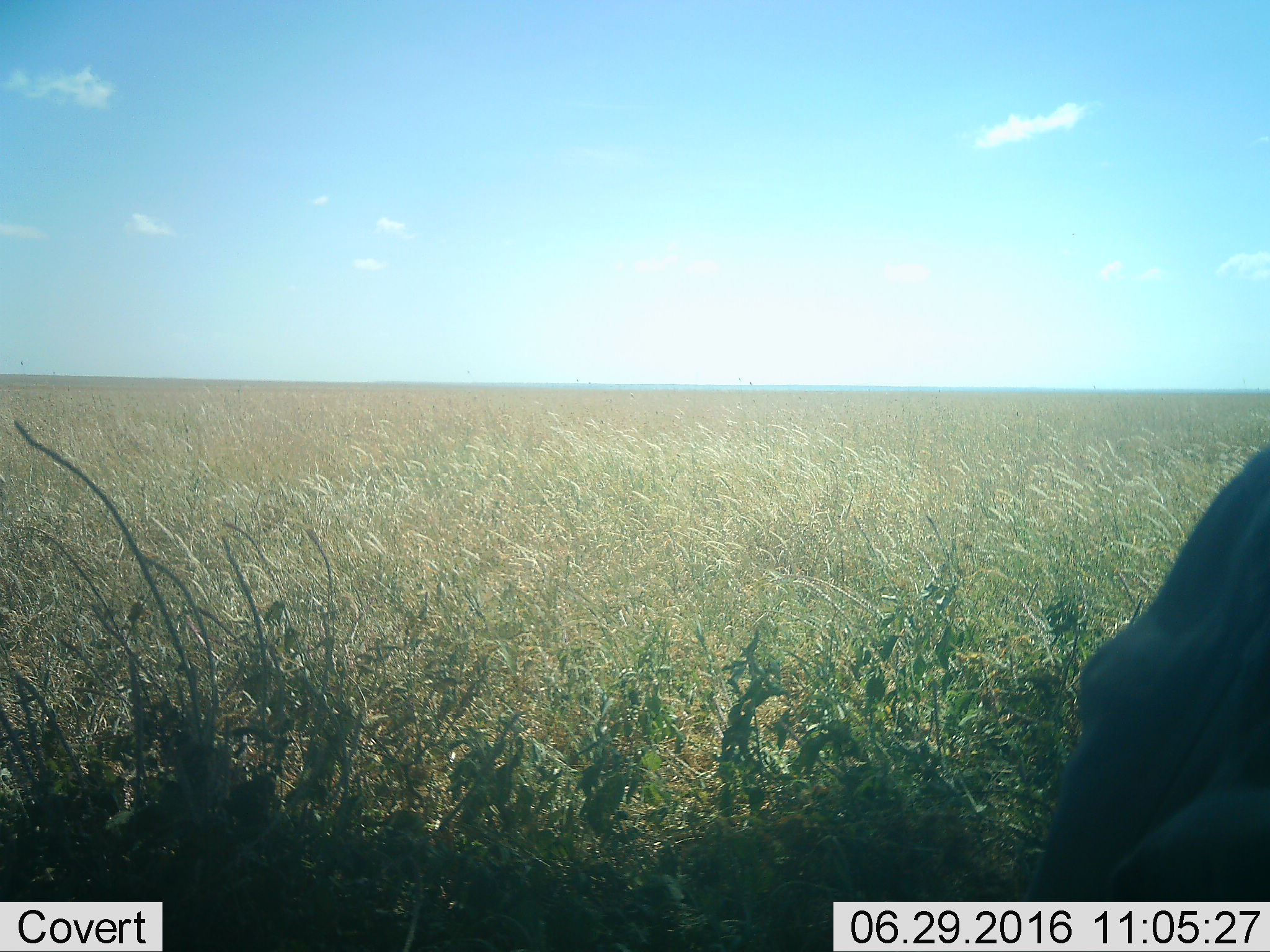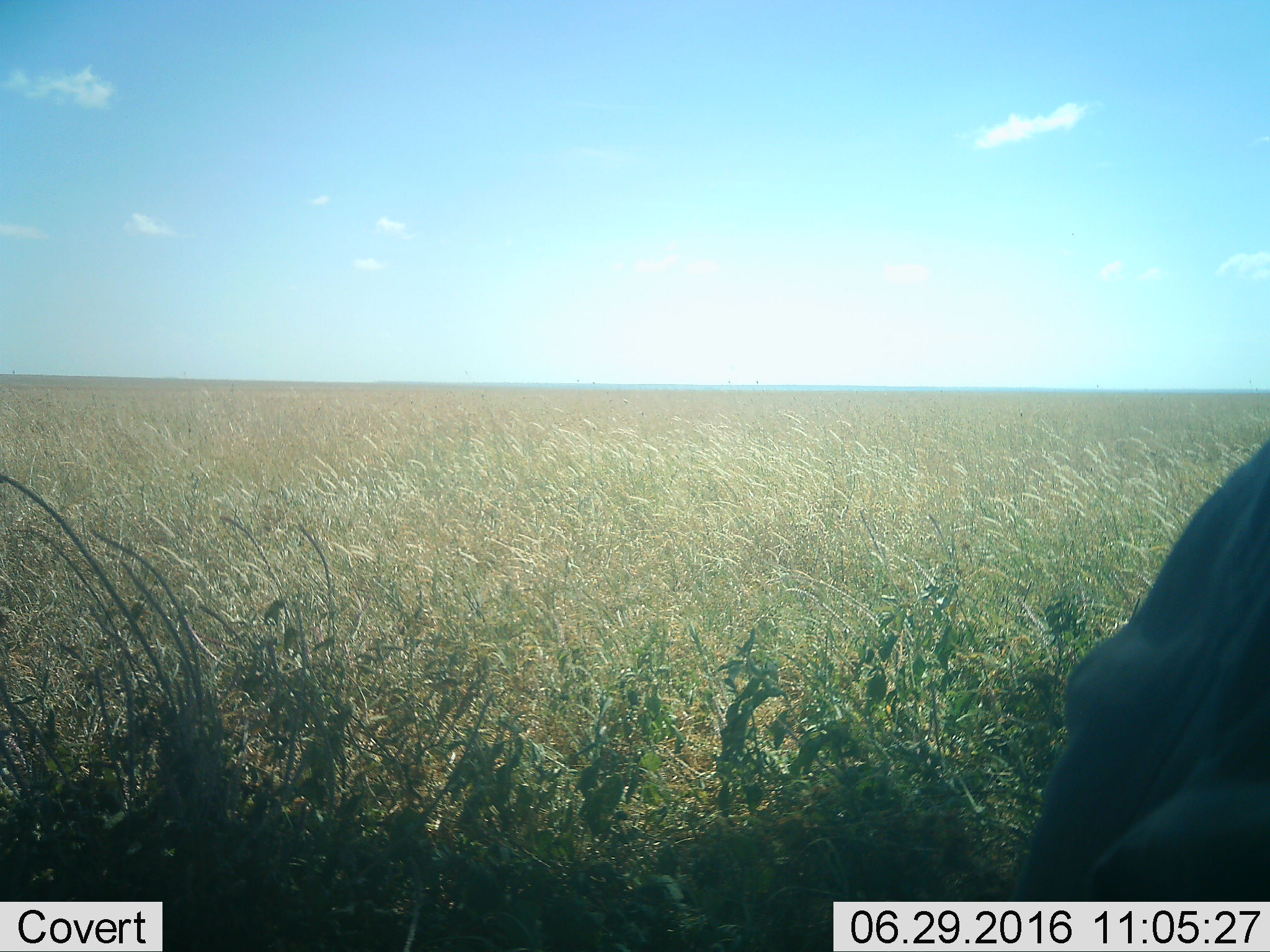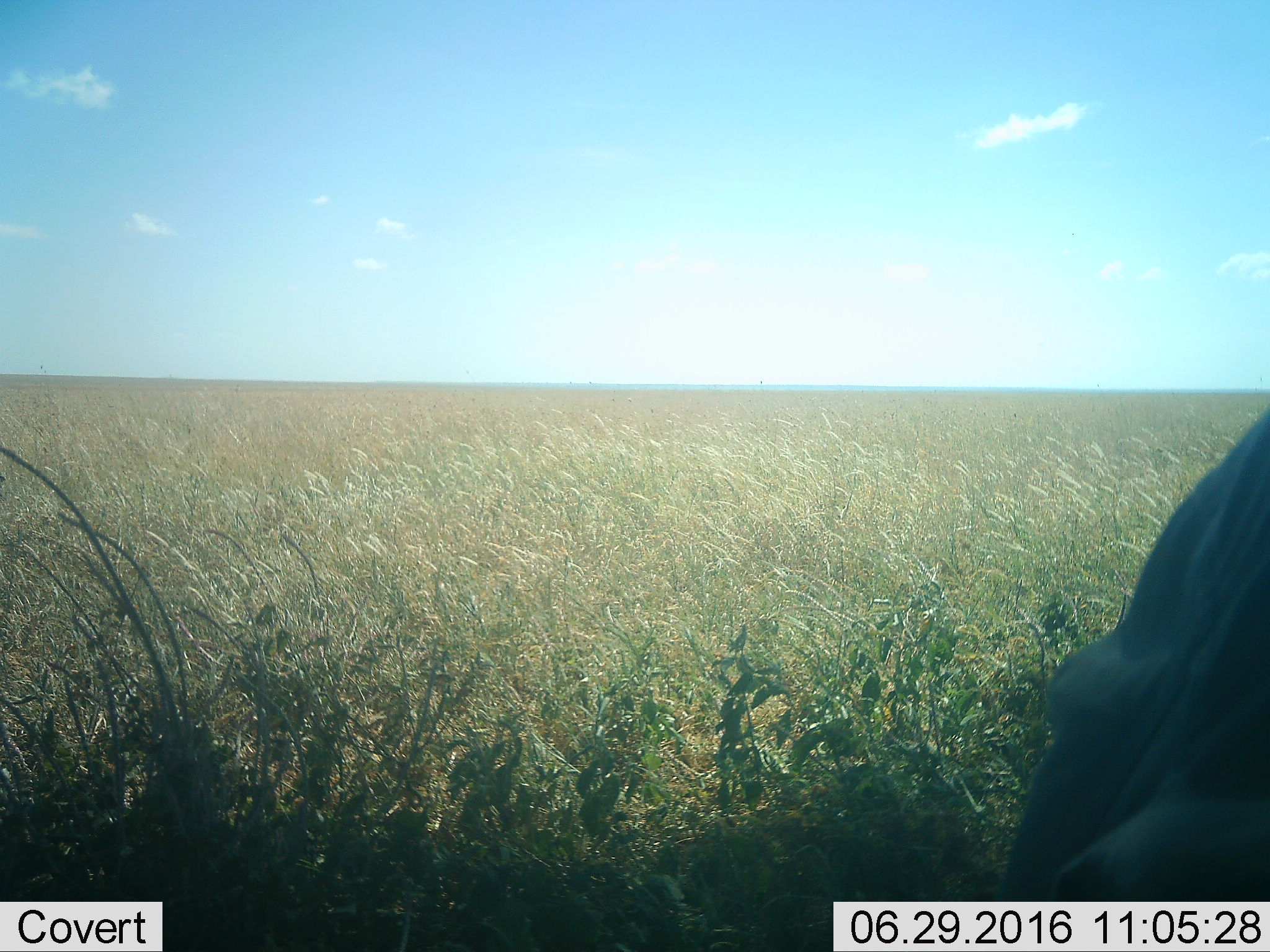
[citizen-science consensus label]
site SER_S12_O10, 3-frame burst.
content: unidentified animal